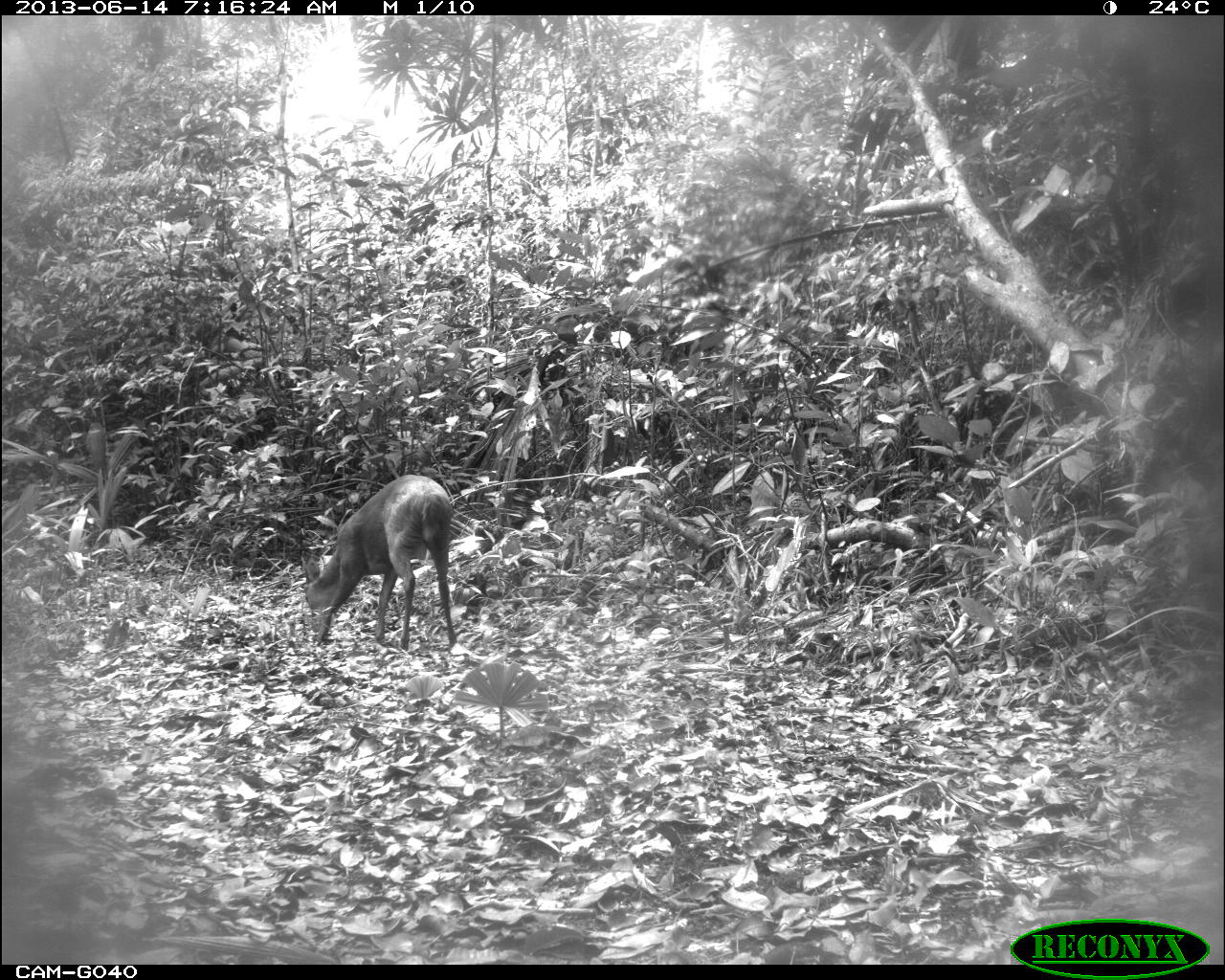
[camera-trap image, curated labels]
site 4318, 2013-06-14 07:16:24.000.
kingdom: Animalia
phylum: Chordata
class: Mammalia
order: Artiodactyla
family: Cervidae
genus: Mazama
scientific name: Mazama temama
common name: central american red brocket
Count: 1.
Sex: male.